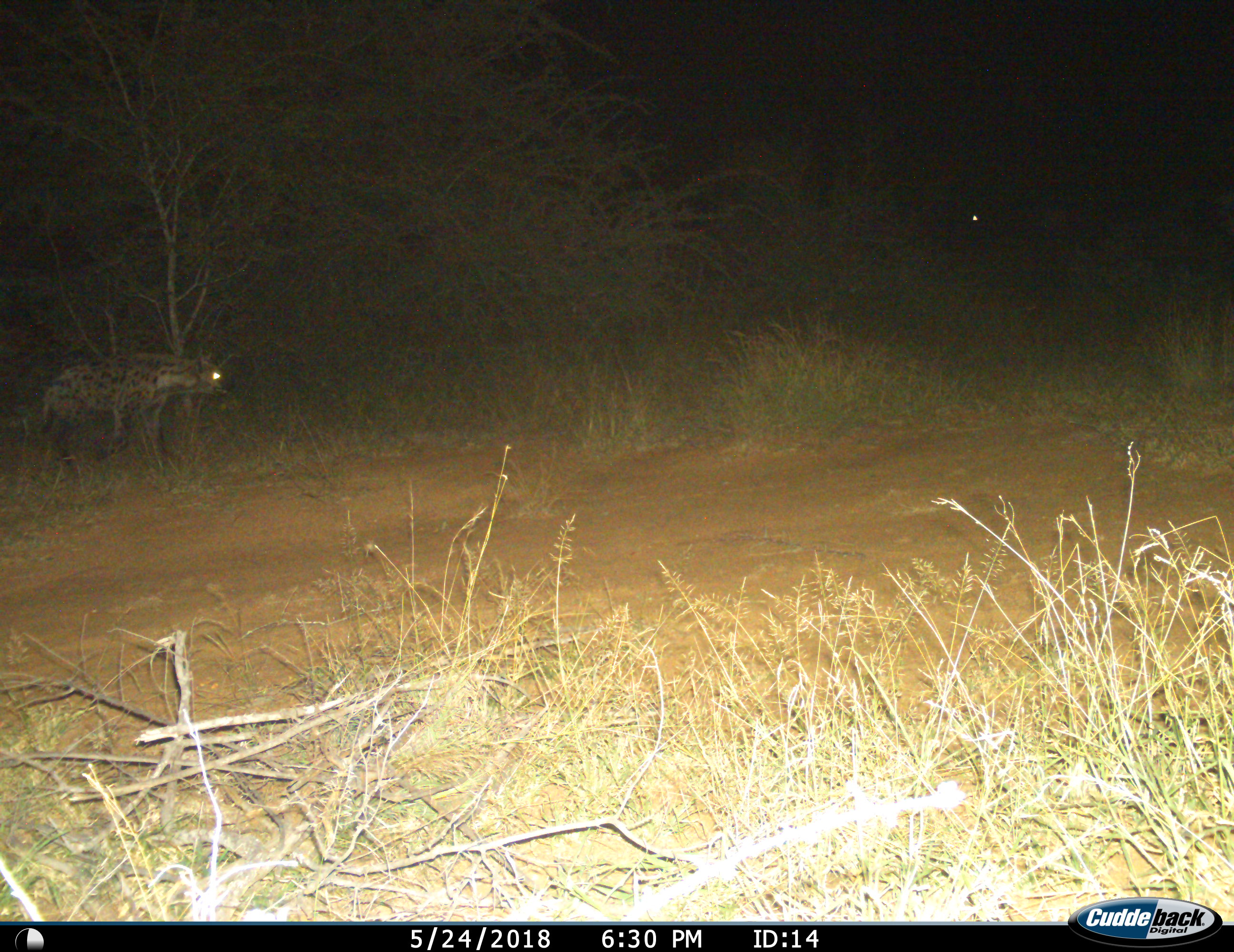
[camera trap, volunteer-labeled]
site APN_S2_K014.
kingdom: Animalia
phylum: Chordata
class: Mammalia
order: Carnivora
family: Hyaenidae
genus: Crocuta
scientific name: Crocuta crocuta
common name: spotted hyena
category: hyenaspotted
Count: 1.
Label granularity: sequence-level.